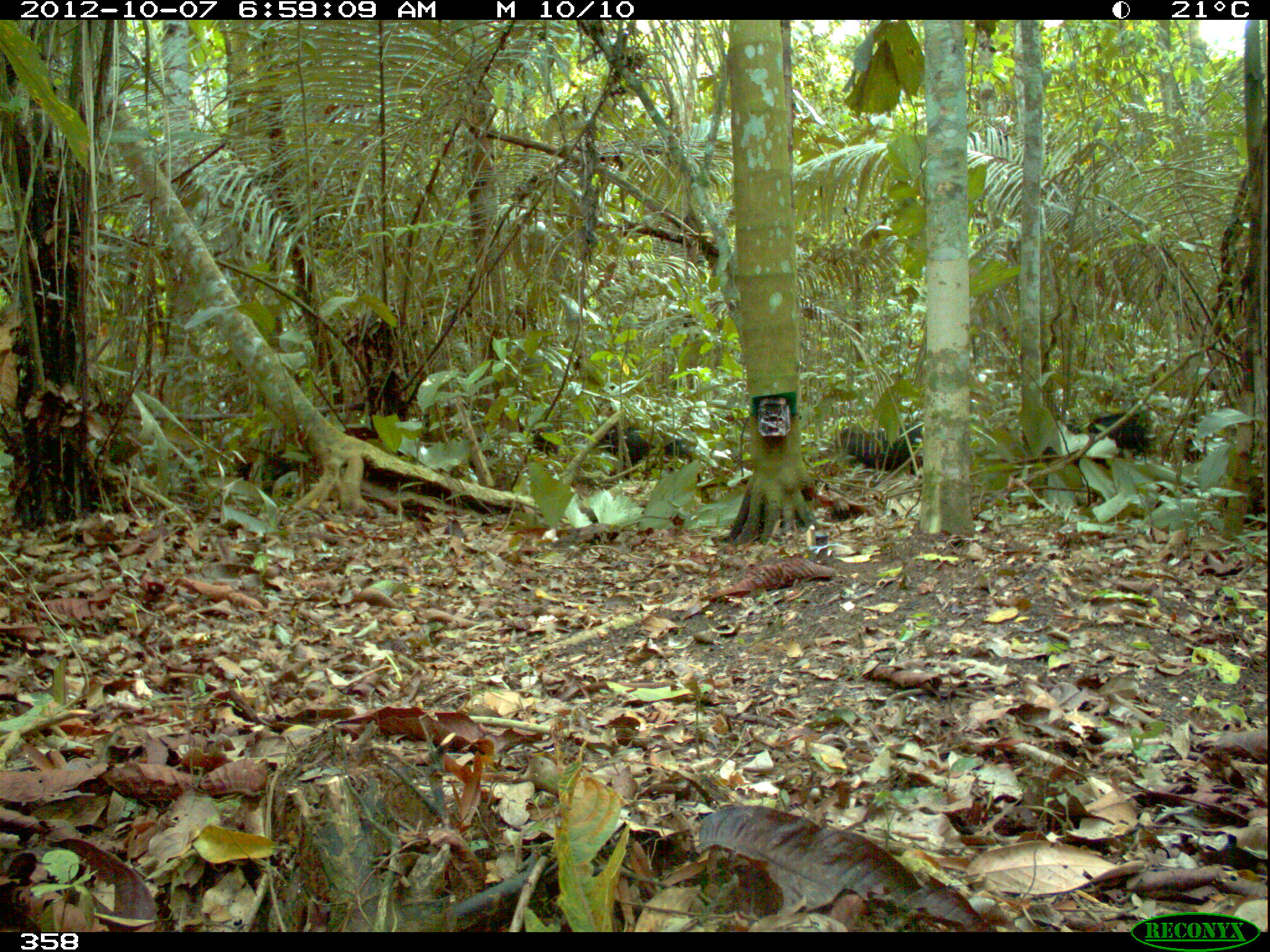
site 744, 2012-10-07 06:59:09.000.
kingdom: Animalia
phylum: Chordata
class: Mammalia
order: Artiodactyla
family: Tayassuidae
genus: Tayassu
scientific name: Tayassu pecari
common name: white-lipped peccary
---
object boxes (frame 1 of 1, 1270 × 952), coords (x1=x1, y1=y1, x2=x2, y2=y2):
tayassu pecari: (x1=1061, y1=414, x2=1148, y2=469); (x1=838, y1=421, x2=923, y2=471); (x1=600, y1=424, x2=688, y2=467)